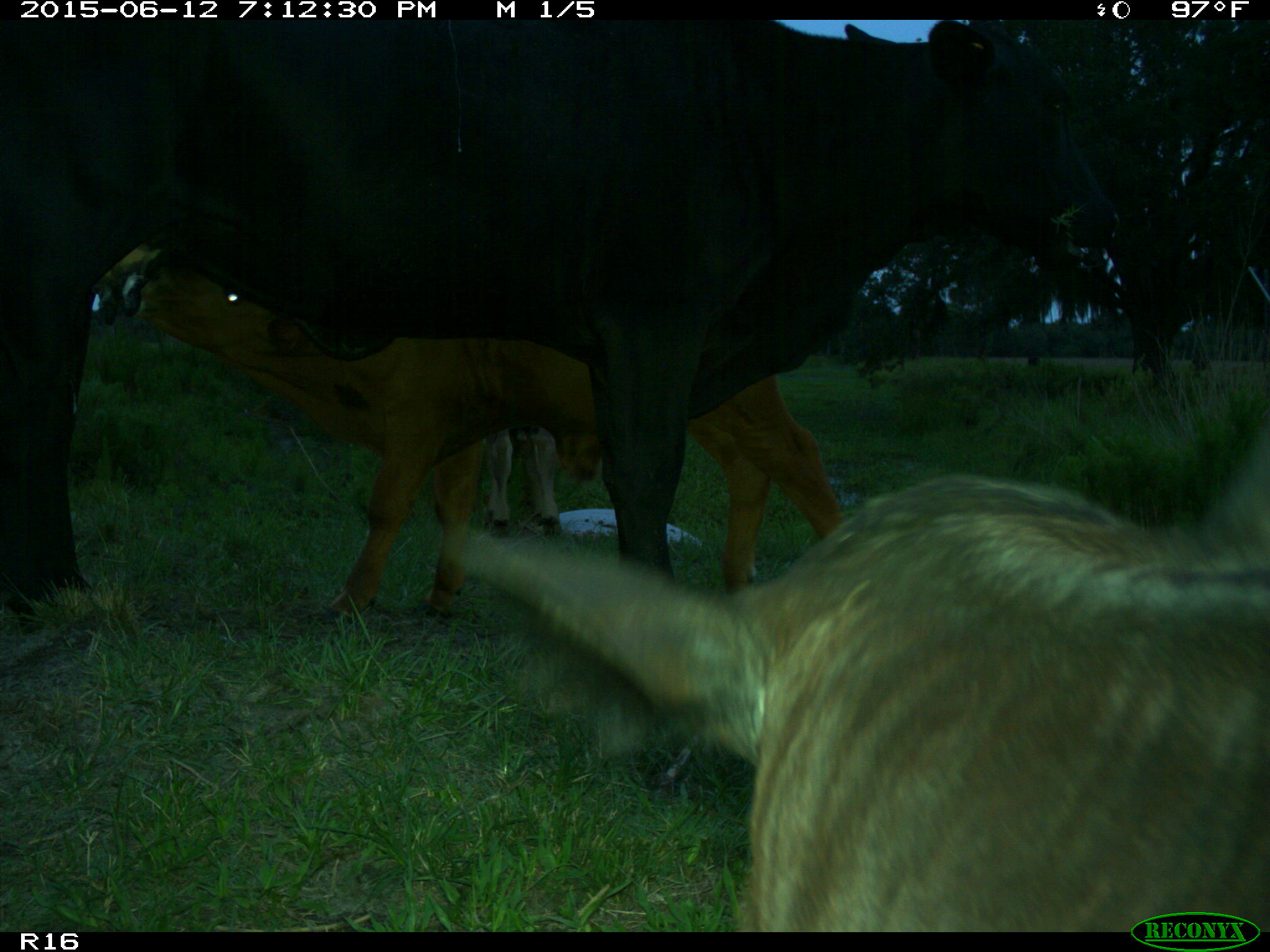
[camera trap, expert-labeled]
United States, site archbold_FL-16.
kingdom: Animalia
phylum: Chordata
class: Mammalia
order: Artiodactyla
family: Bovidae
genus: Bos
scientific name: Bos taurus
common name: domestic cow